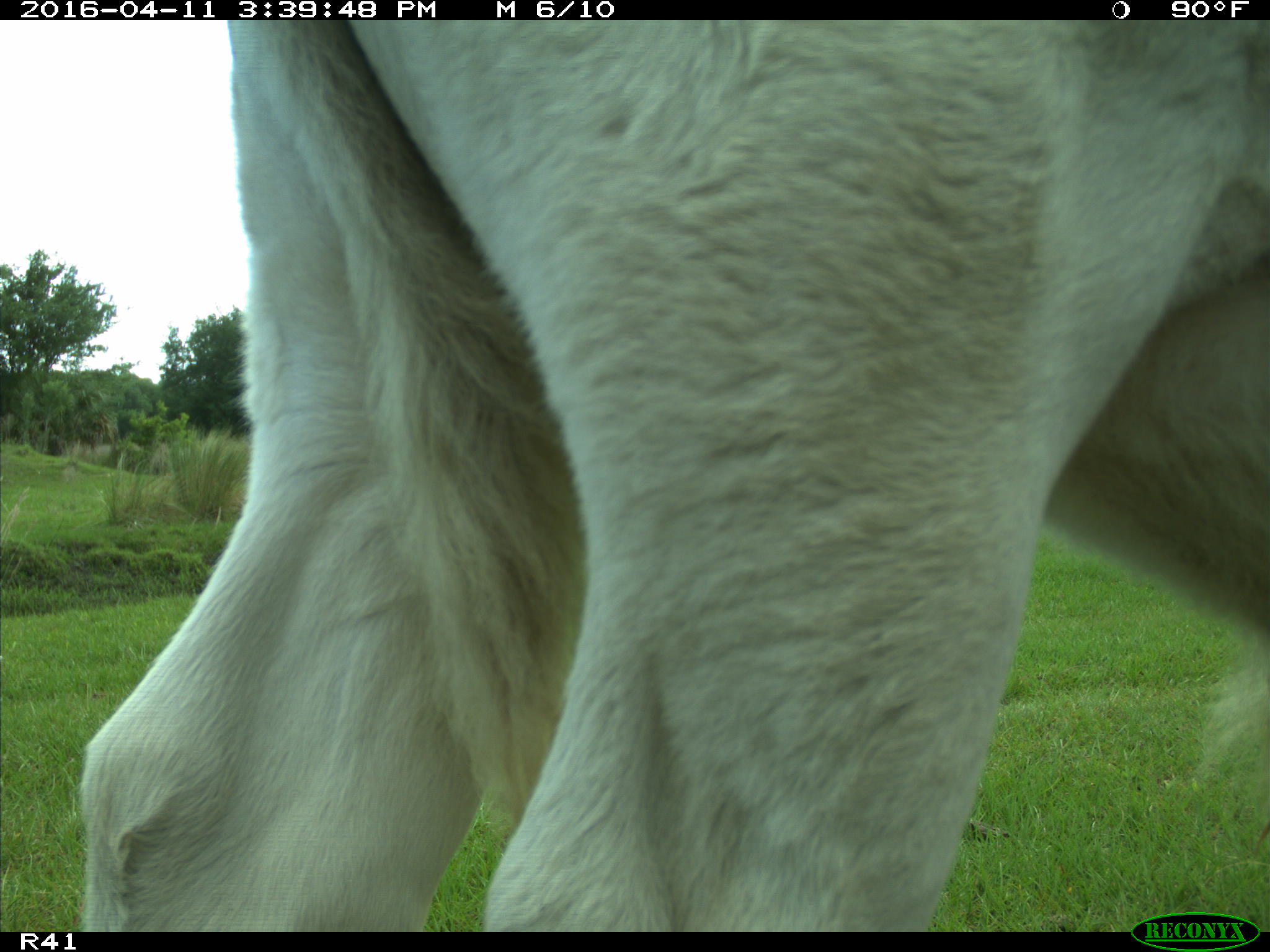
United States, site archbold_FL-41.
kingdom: Animalia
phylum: Chordata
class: Mammalia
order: Artiodactyla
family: Bovidae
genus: Bos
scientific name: Bos taurus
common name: domestic cow